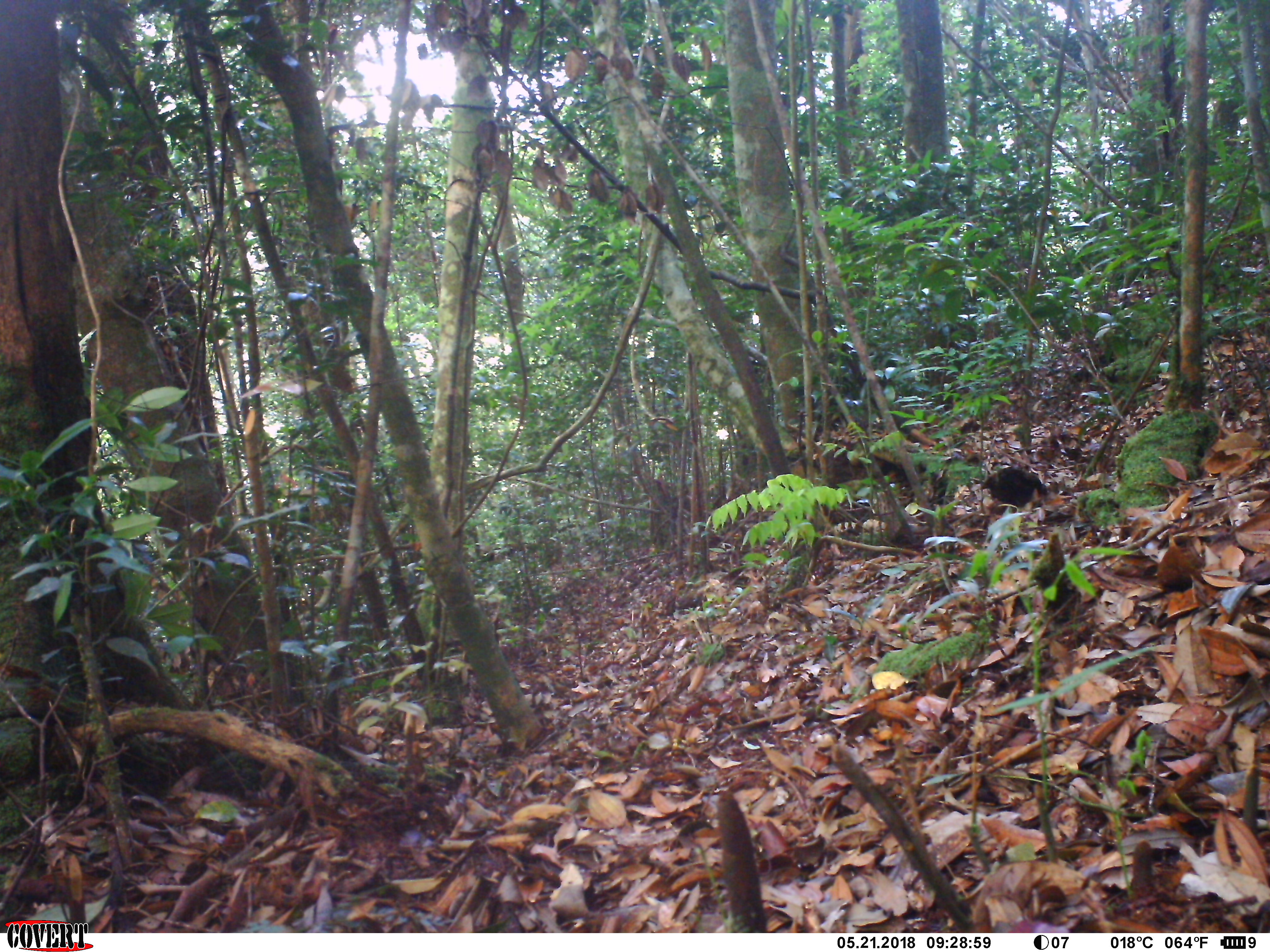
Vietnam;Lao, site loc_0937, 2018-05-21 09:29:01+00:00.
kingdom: Animalia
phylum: Chordata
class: Aves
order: Galliformes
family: Phasianidae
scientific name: Phasianidae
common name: partridge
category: unidentified partridge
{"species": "unidentified partridge (partridge) (Phasianidae)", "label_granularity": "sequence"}